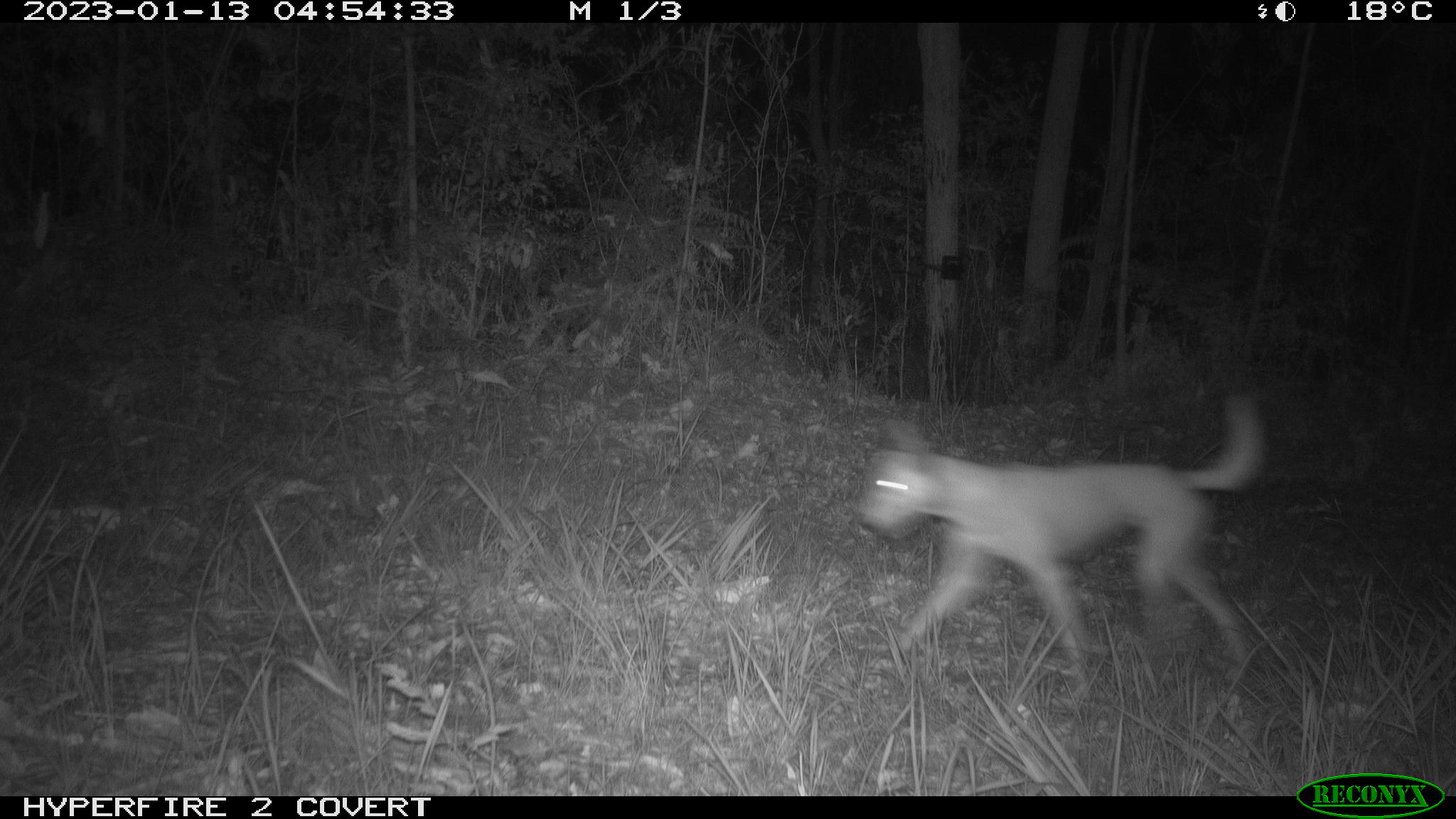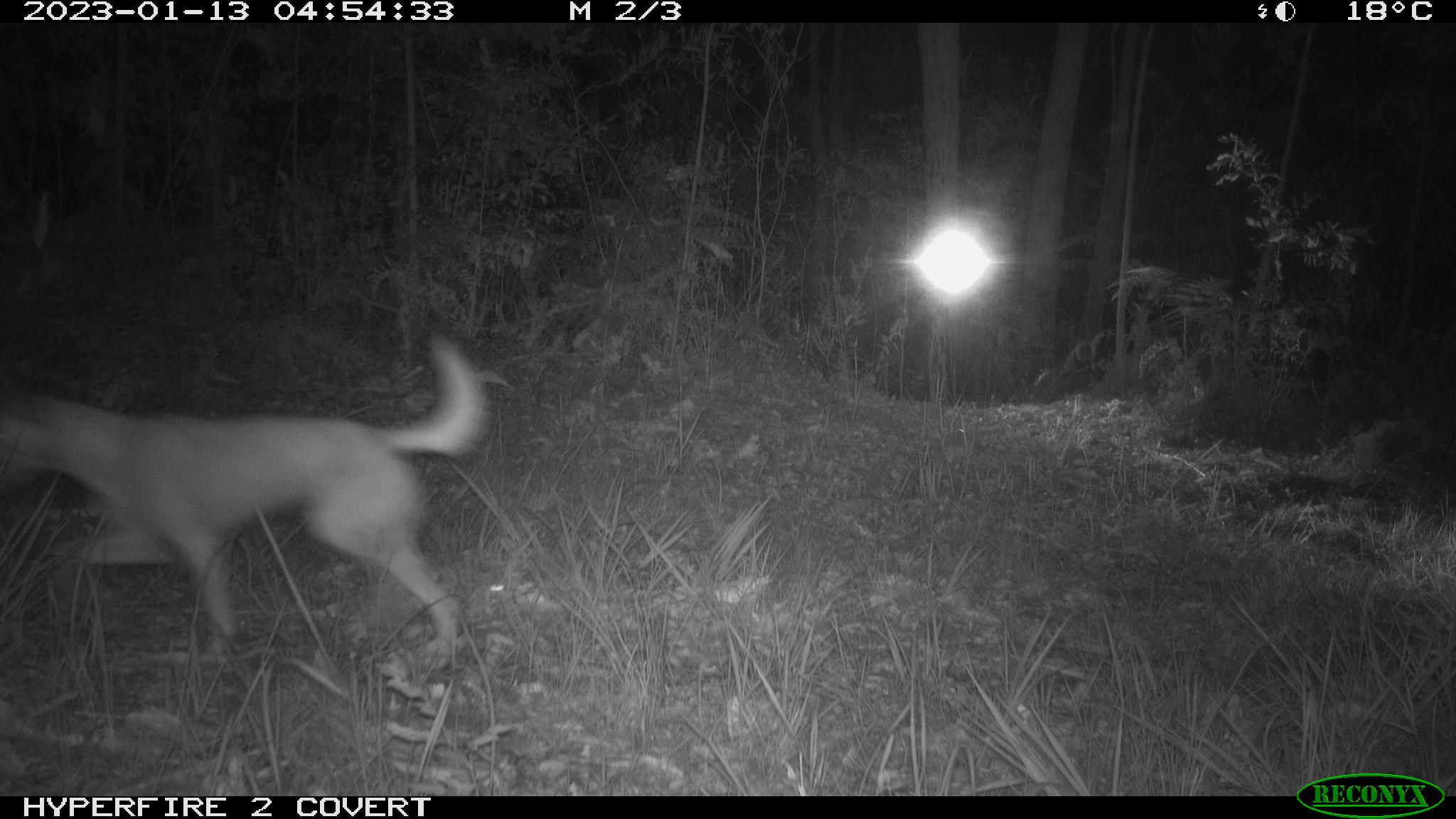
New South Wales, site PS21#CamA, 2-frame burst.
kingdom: Animalia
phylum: Chordata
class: Mammalia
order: Carnivora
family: Canidae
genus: Canis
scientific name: Canis familiaris dingo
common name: dingo